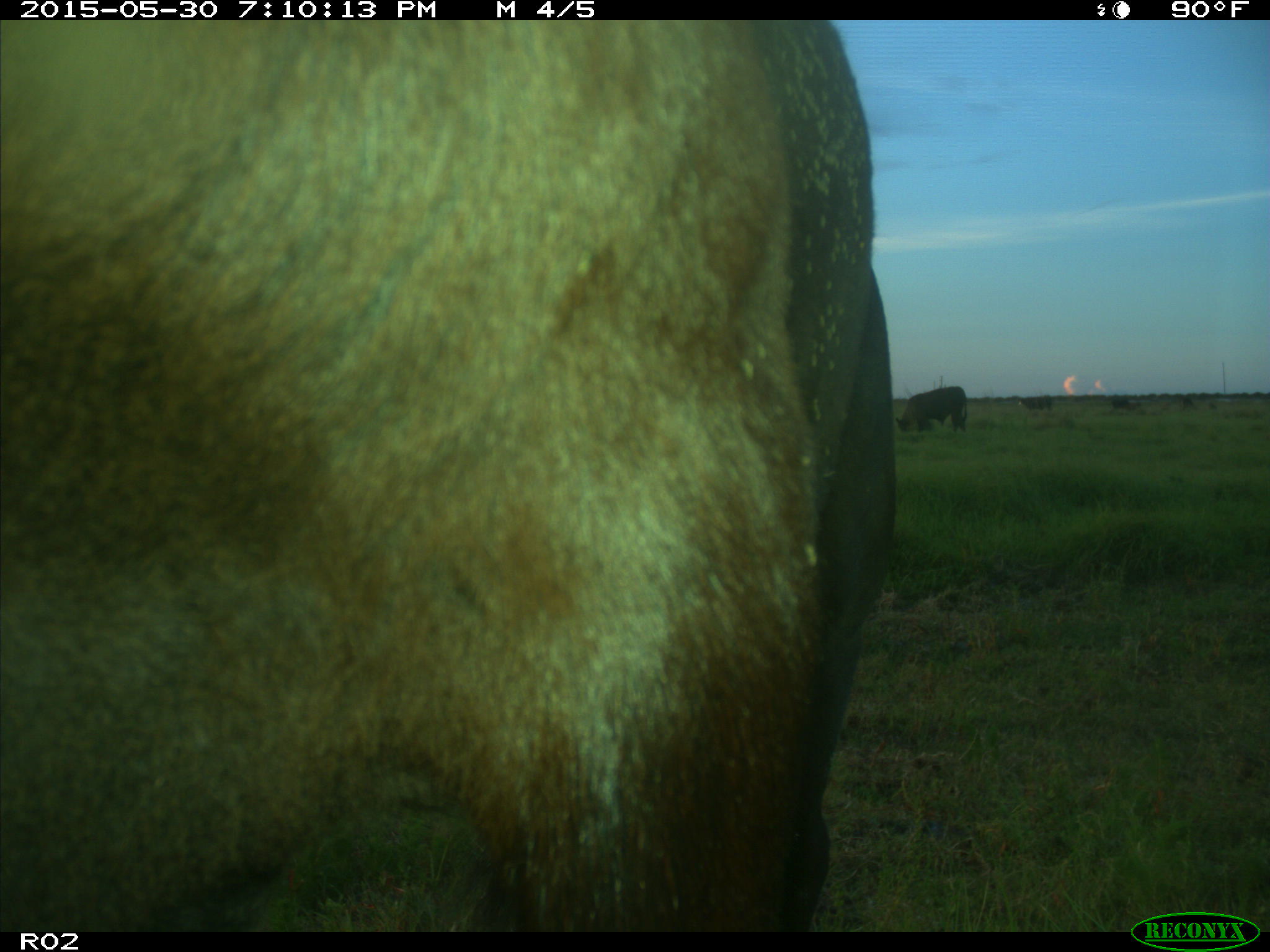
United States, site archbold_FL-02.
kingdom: Animalia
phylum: Chordata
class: Mammalia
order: Artiodactyla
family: Bovidae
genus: Bos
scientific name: Bos taurus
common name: domestic cow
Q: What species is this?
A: Bos taurus (domestic cow).